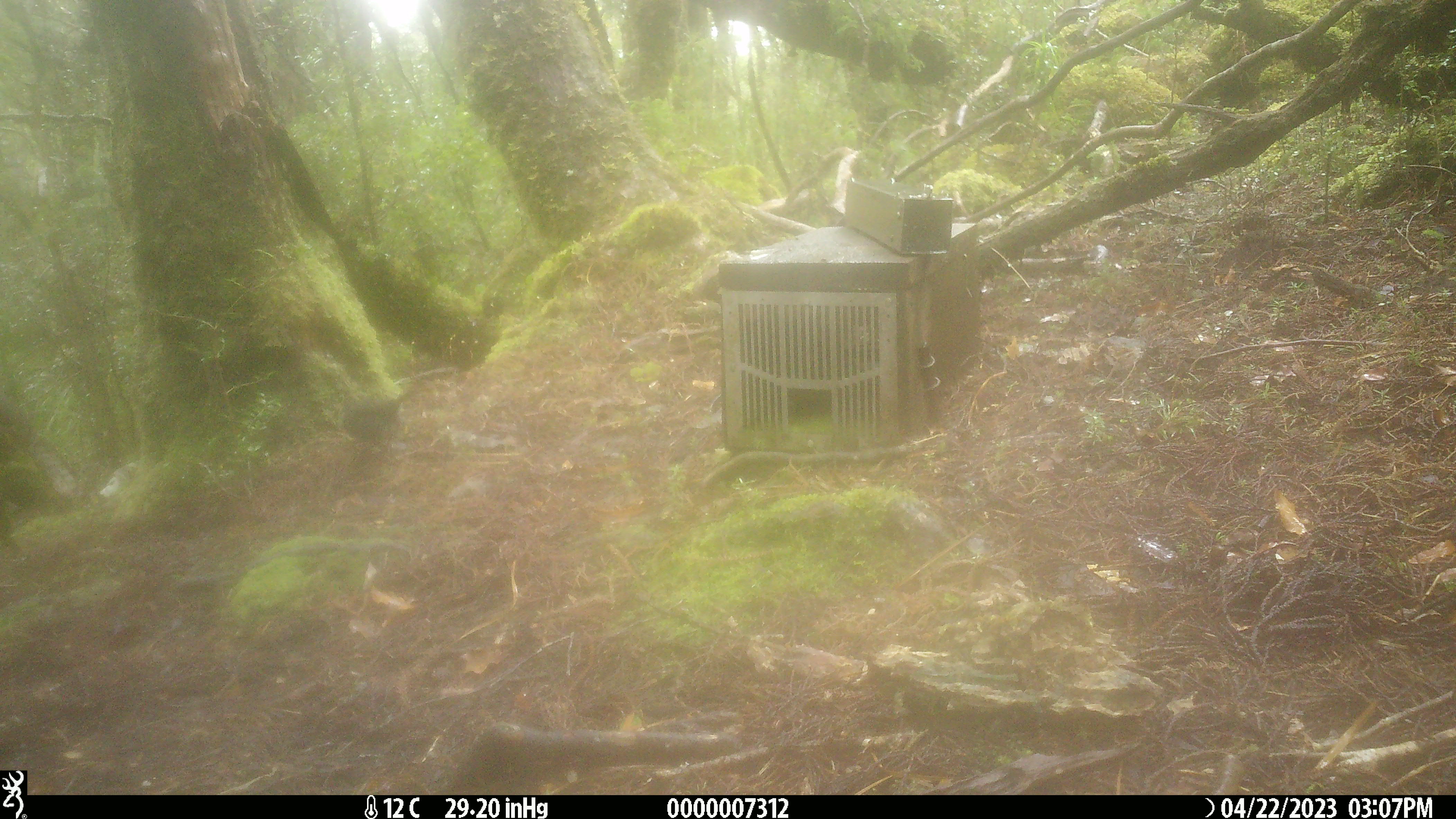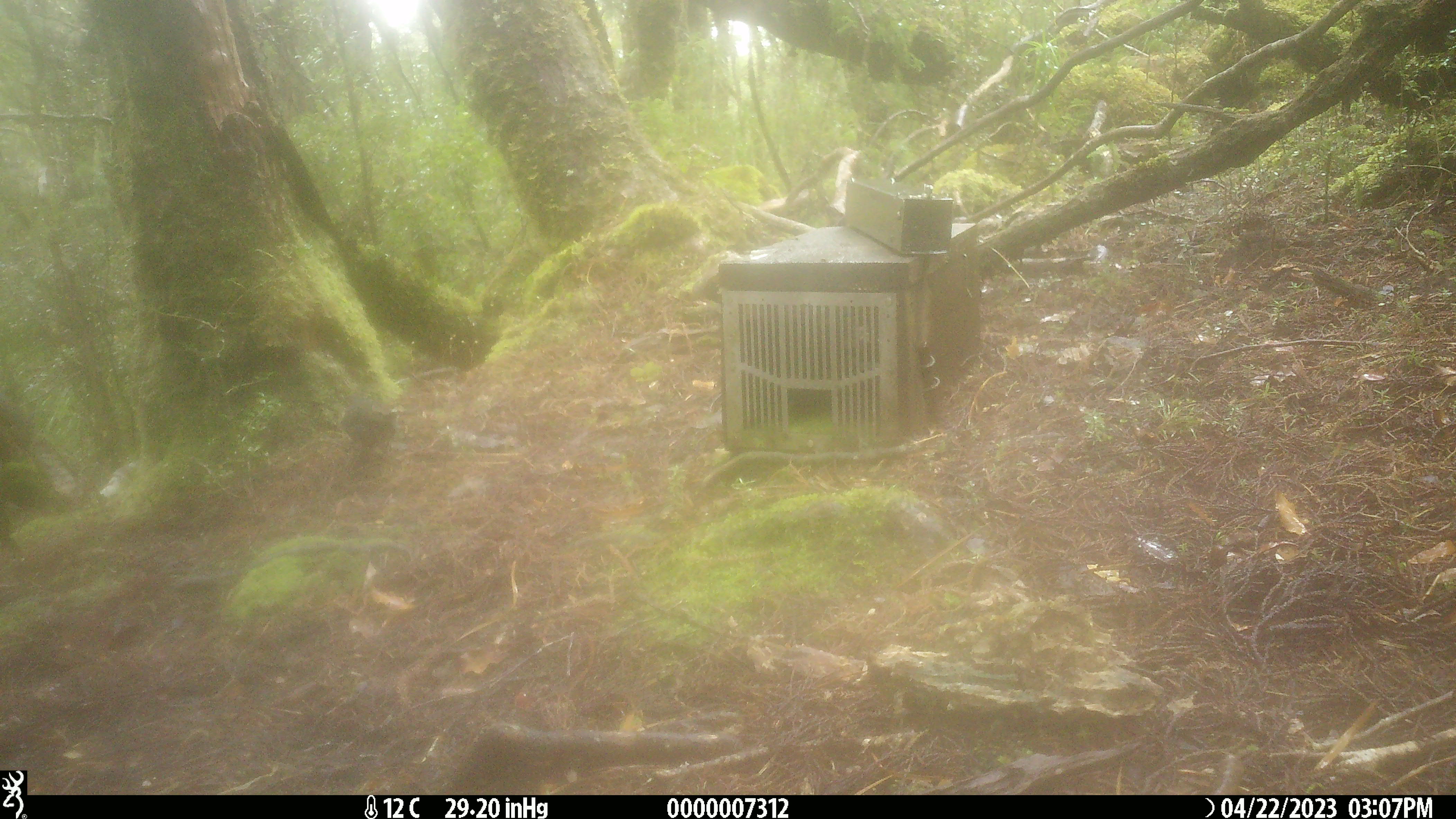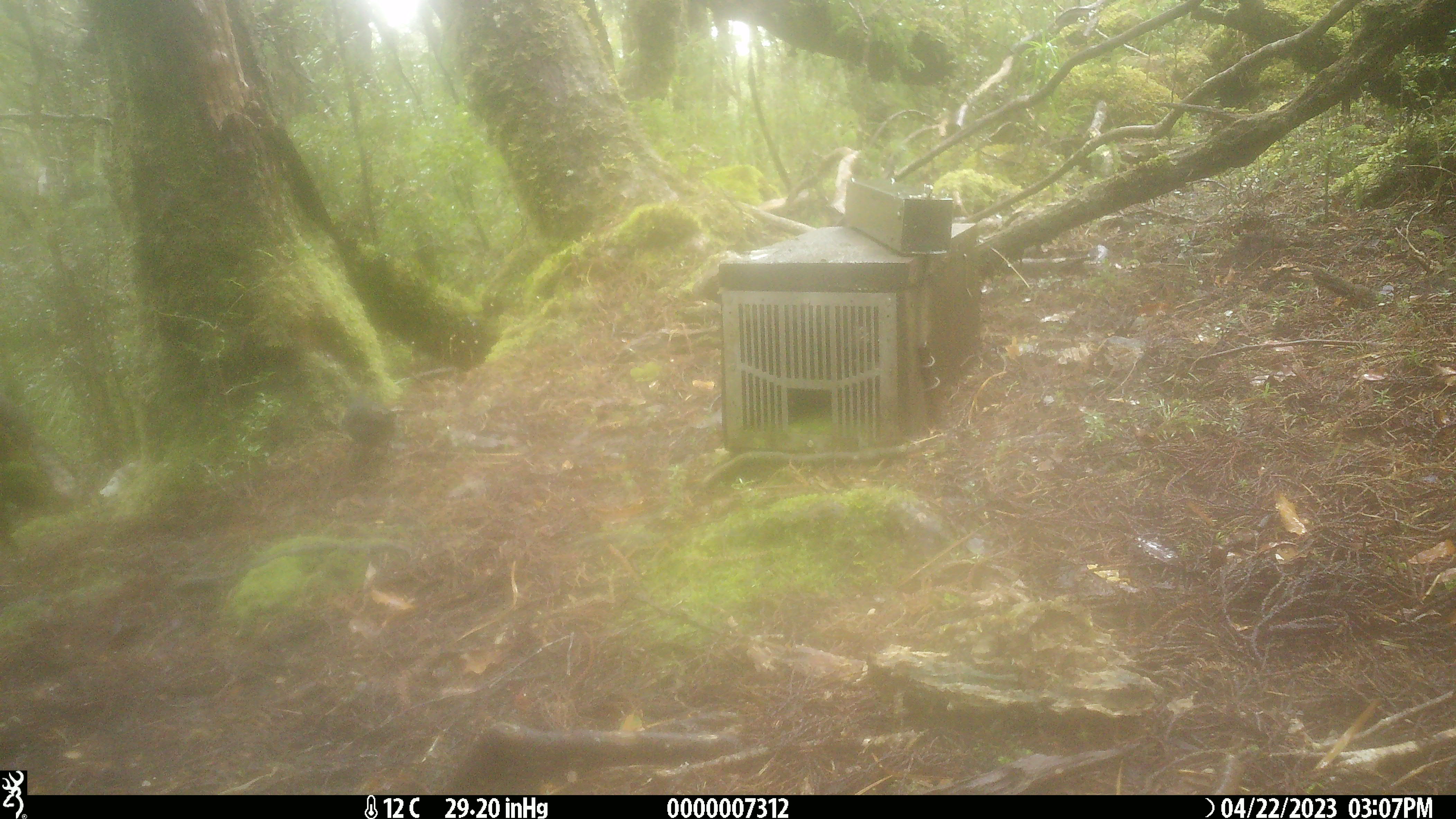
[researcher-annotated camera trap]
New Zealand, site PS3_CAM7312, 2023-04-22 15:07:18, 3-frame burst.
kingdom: Animalia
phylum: Chordata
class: Aves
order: Passeriformes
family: Petroicidae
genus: Petroica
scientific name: Petroica australis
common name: new zealand robin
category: robin